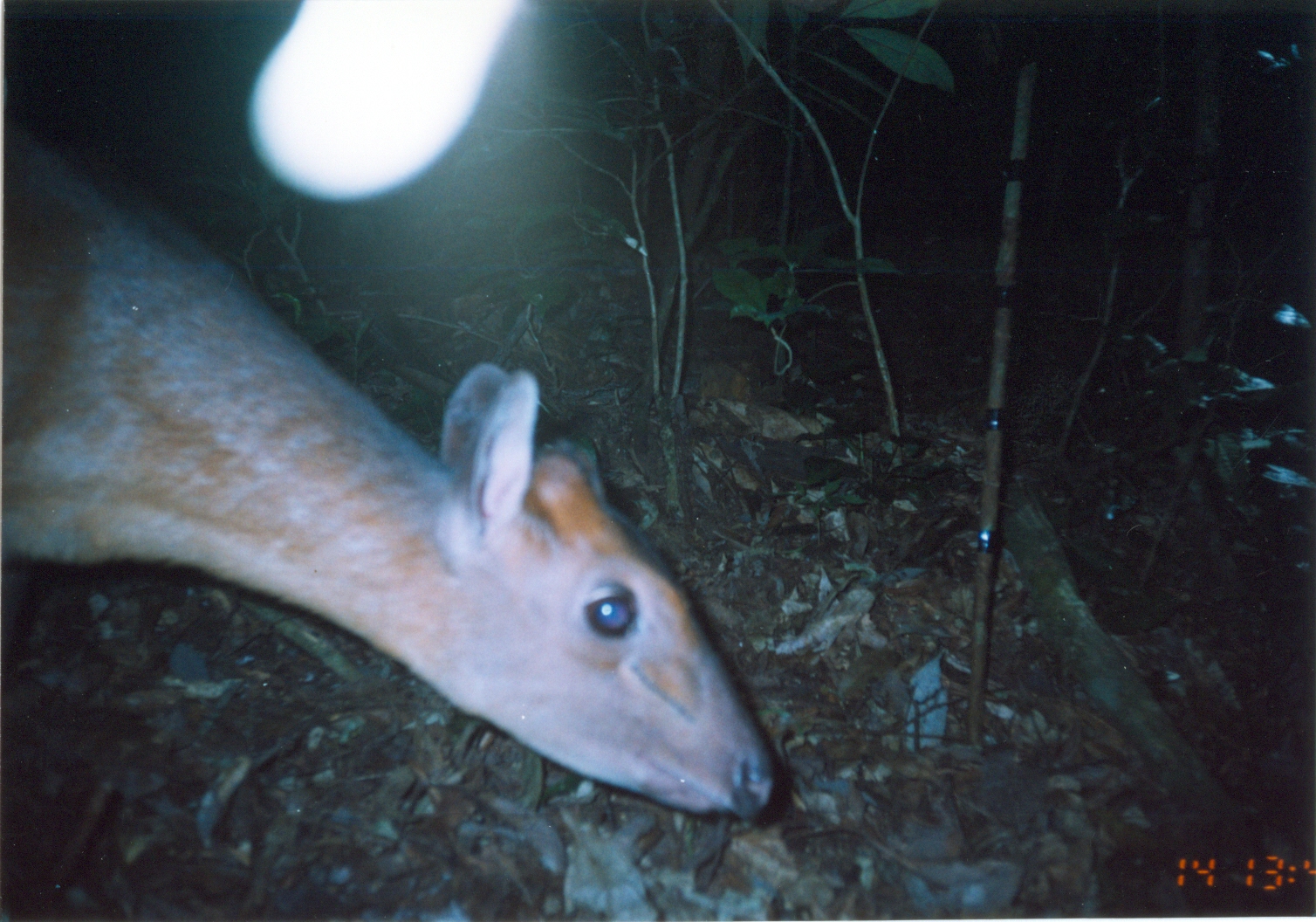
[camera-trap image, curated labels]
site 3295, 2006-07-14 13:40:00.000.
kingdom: Animalia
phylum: Chordata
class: Mammalia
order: Artiodactyla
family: Bovidae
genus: Cephalophus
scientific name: Cephalophus harveyi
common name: harvey's duiker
Cephalophus harveyi (harvey's duiker), count 1.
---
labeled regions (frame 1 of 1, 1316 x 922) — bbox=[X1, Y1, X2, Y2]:
cephalophus harveyi: bbox=[3, 109, 774, 824]